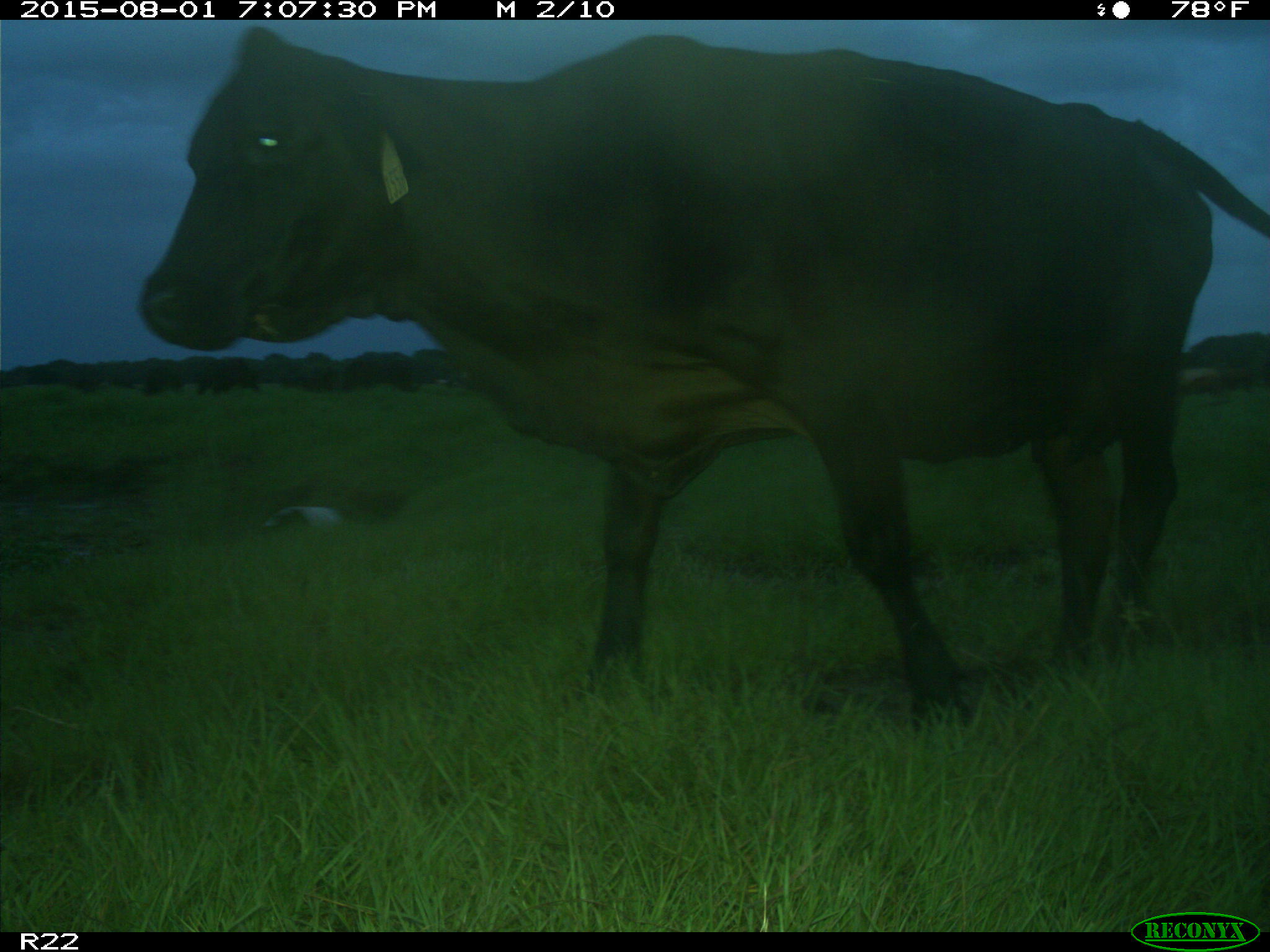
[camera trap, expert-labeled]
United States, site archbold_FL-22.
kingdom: Animalia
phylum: Chordata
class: Mammalia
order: Artiodactyla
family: Bovidae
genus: Bos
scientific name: Bos taurus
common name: domestic cow